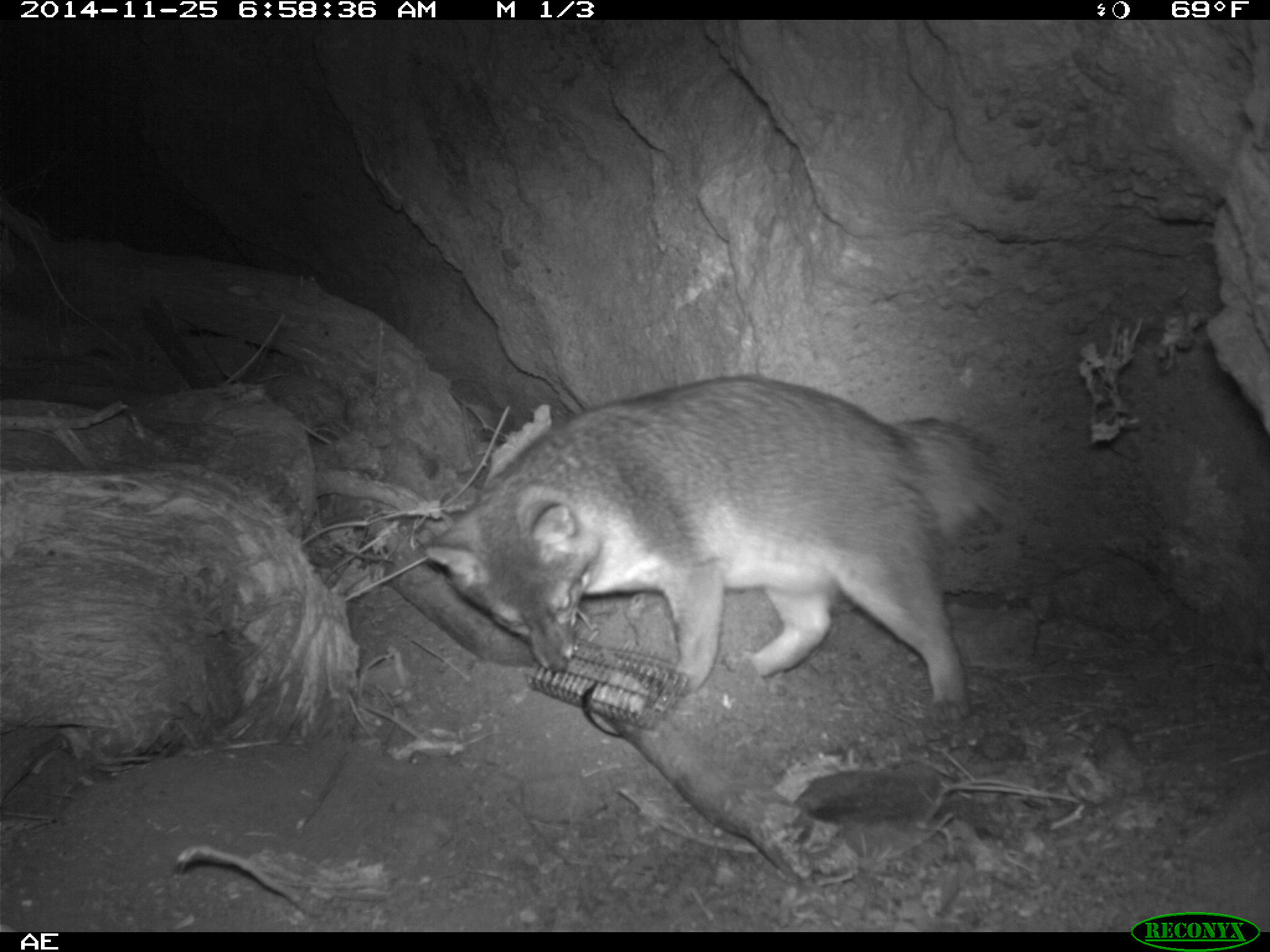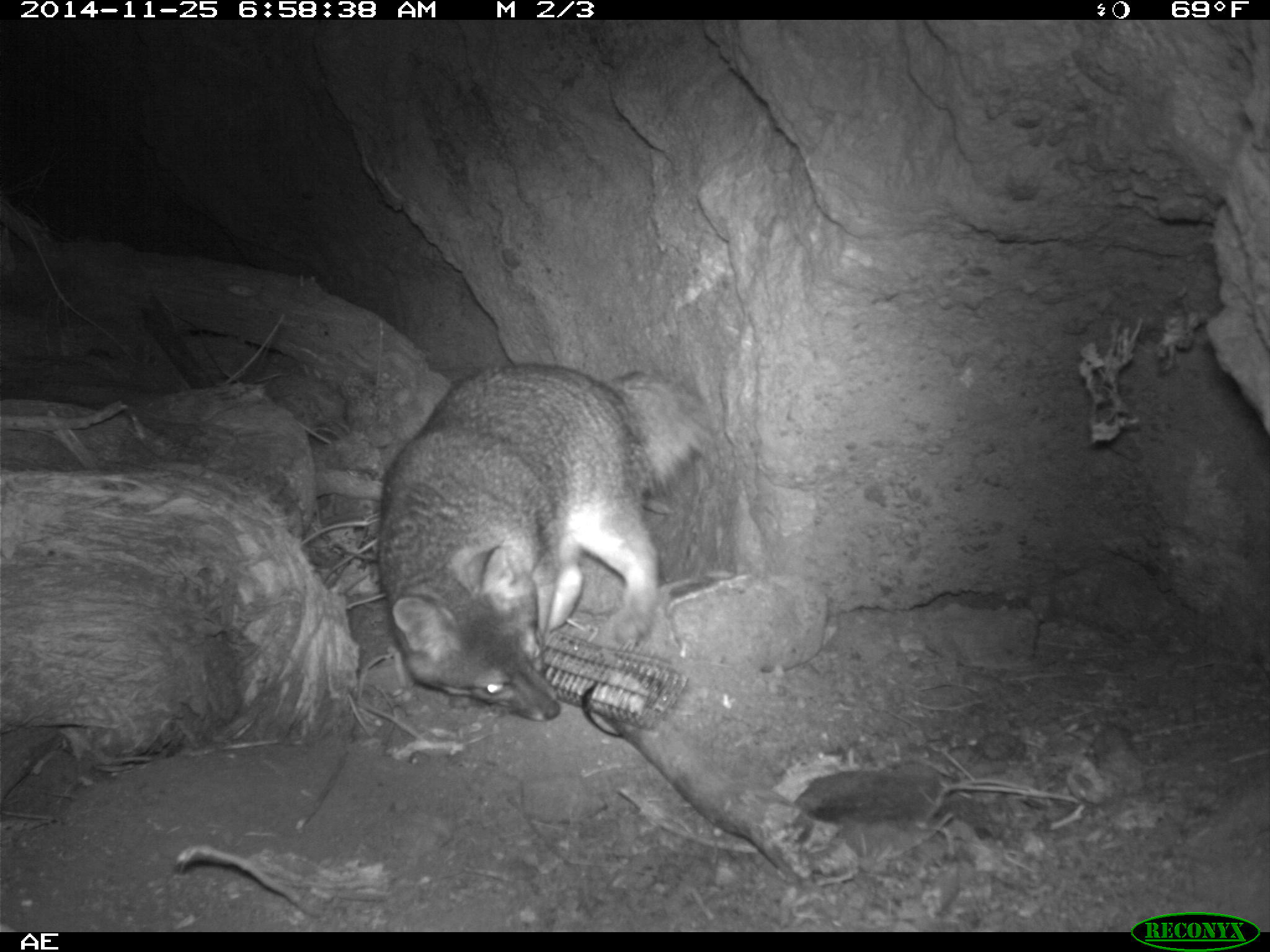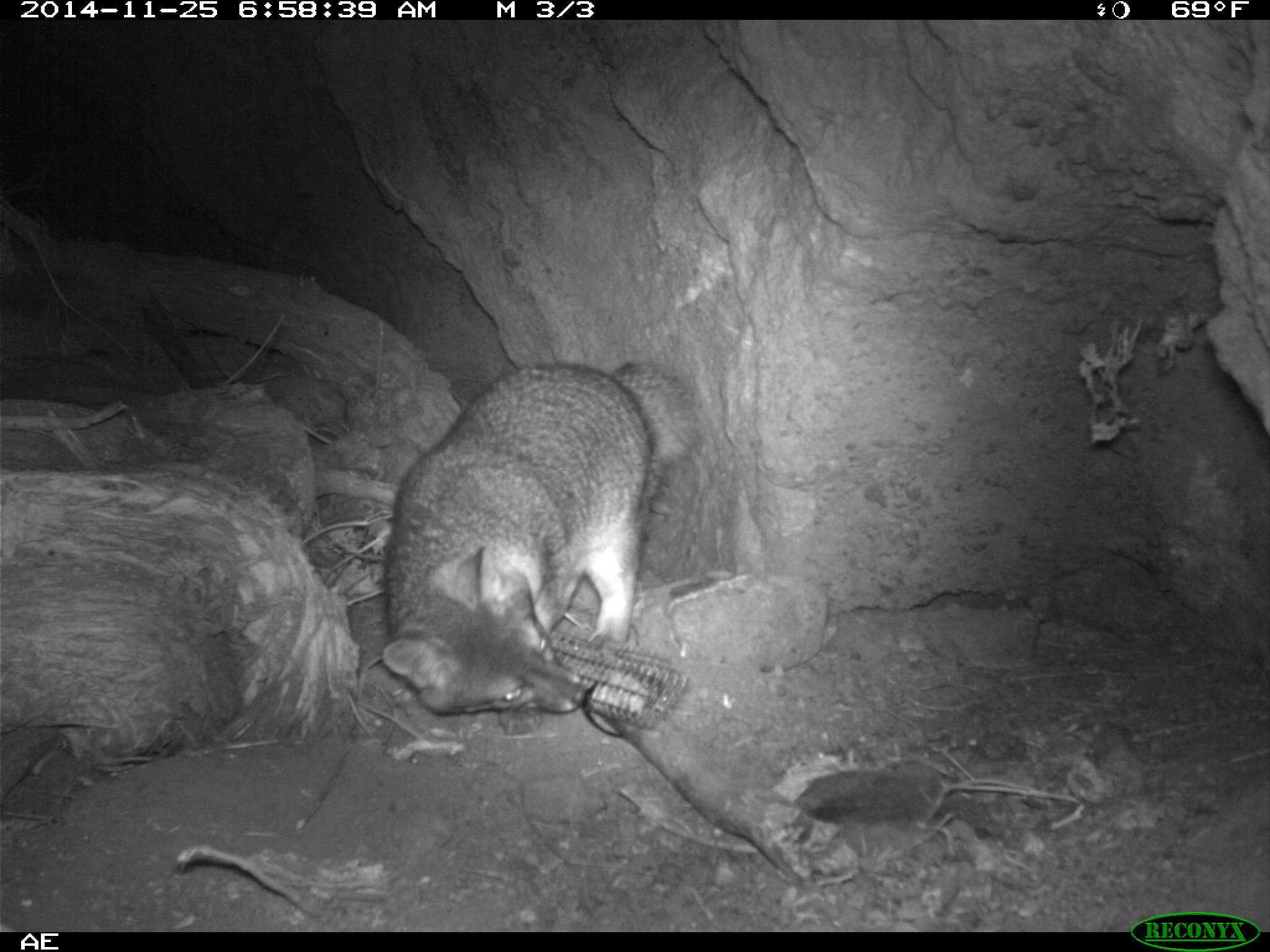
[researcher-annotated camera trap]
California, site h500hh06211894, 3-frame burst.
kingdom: Animalia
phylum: Chordata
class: Mammalia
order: Carnivora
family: Canidae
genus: Urocyon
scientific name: Urocyon littoralis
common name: island fox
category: fox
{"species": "fox (island fox) (Urocyon littoralis)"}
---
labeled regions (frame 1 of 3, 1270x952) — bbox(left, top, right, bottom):
fox: bbox(426, 372, 1003, 723)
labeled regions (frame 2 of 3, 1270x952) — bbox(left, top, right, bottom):
fox: bbox(376, 359, 713, 721)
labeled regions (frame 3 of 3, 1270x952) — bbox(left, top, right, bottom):
fox: bbox(381, 358, 703, 715)